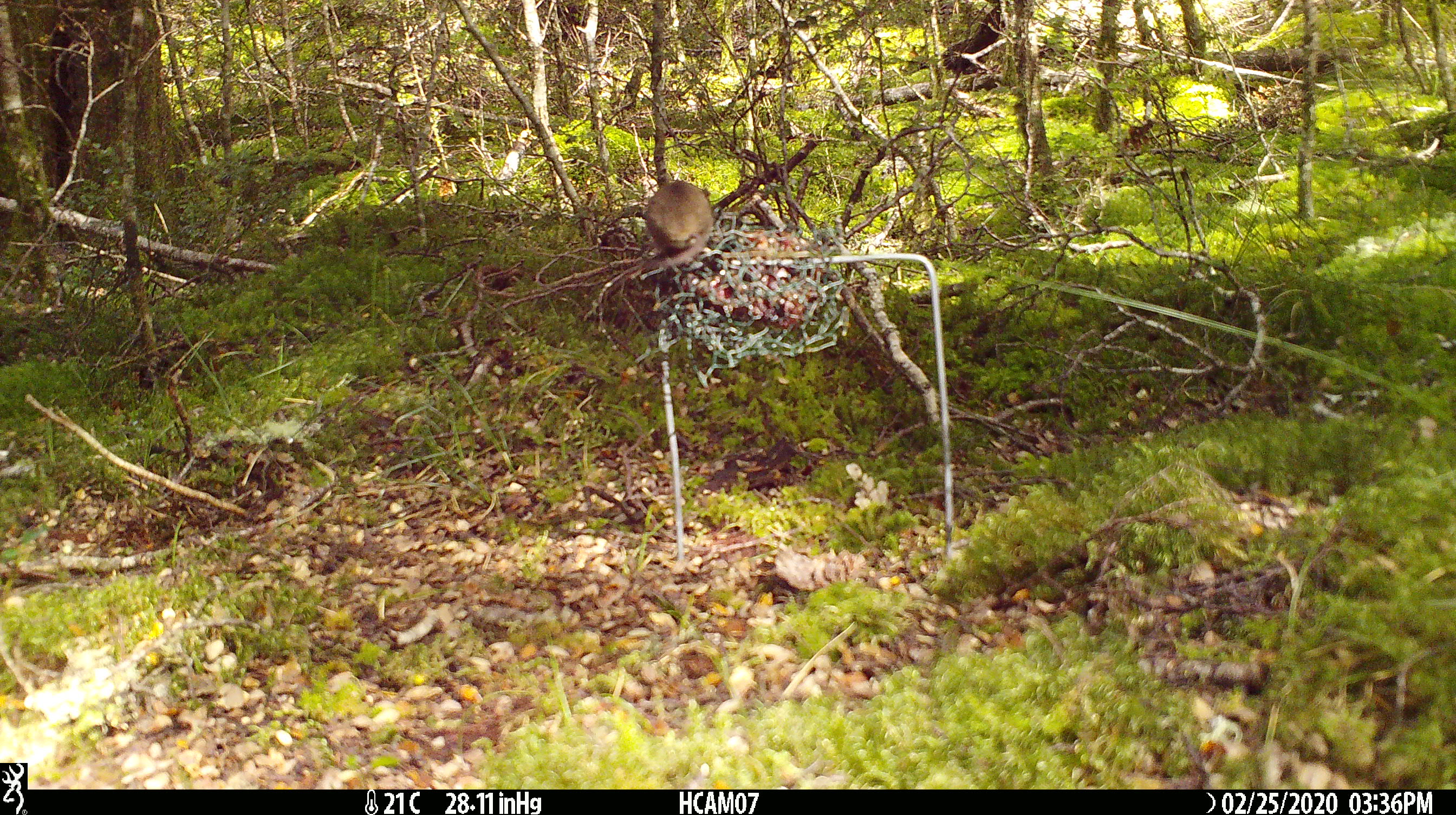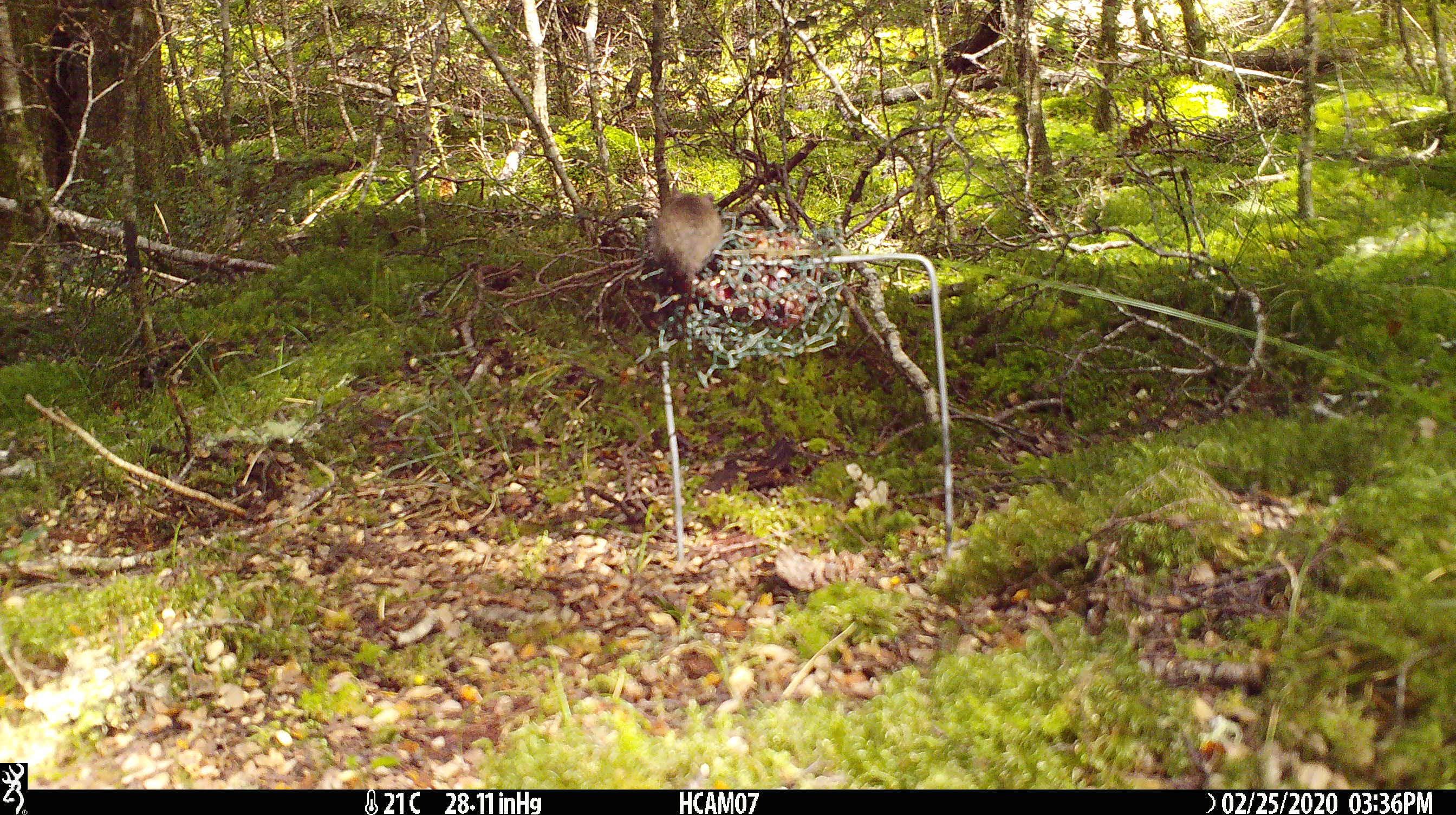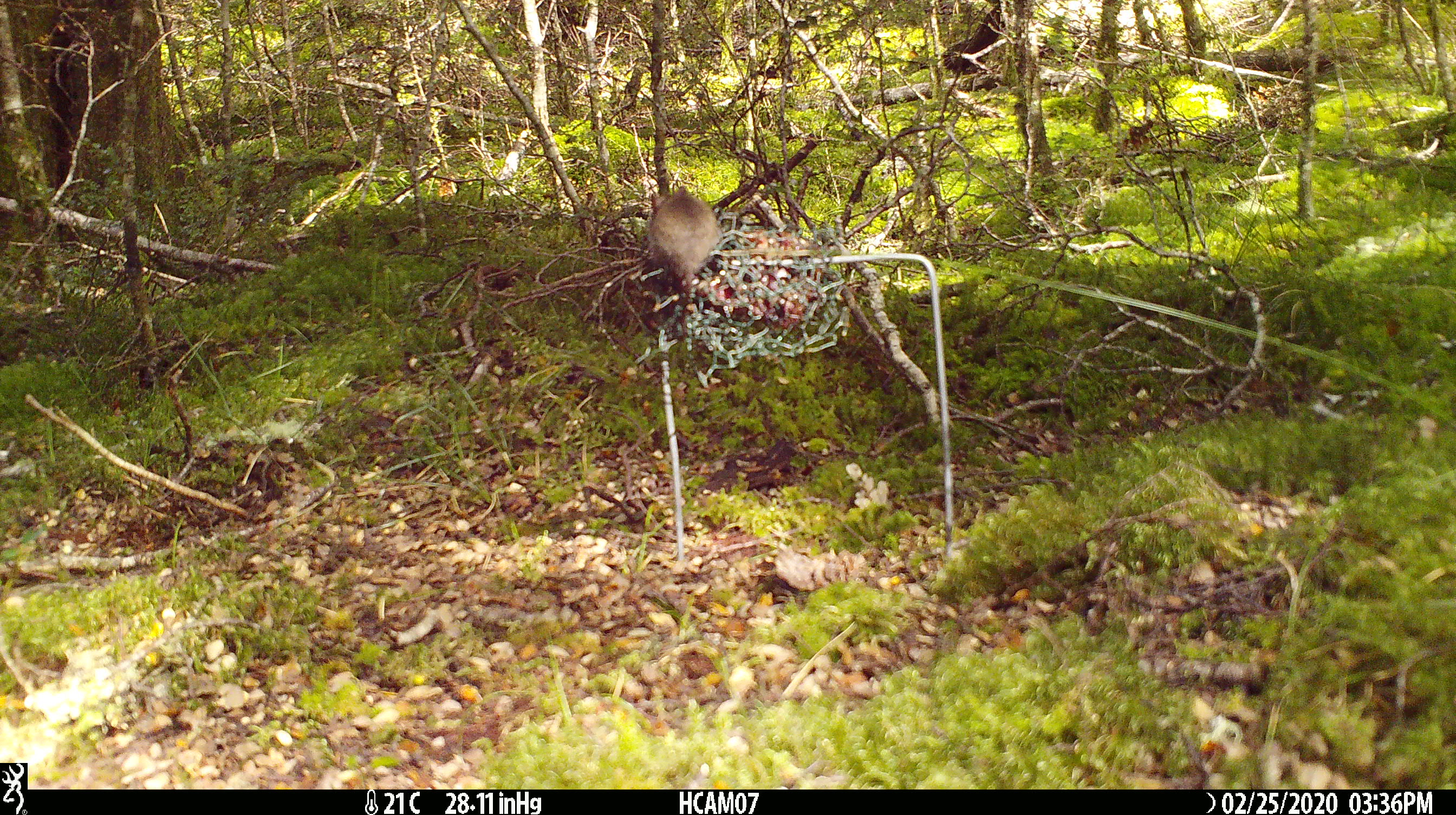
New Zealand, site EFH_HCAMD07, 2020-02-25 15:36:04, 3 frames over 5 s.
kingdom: Animalia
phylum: Chordata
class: Mammalia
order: Rodentia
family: Muridae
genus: Mus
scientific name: Mus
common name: mouse